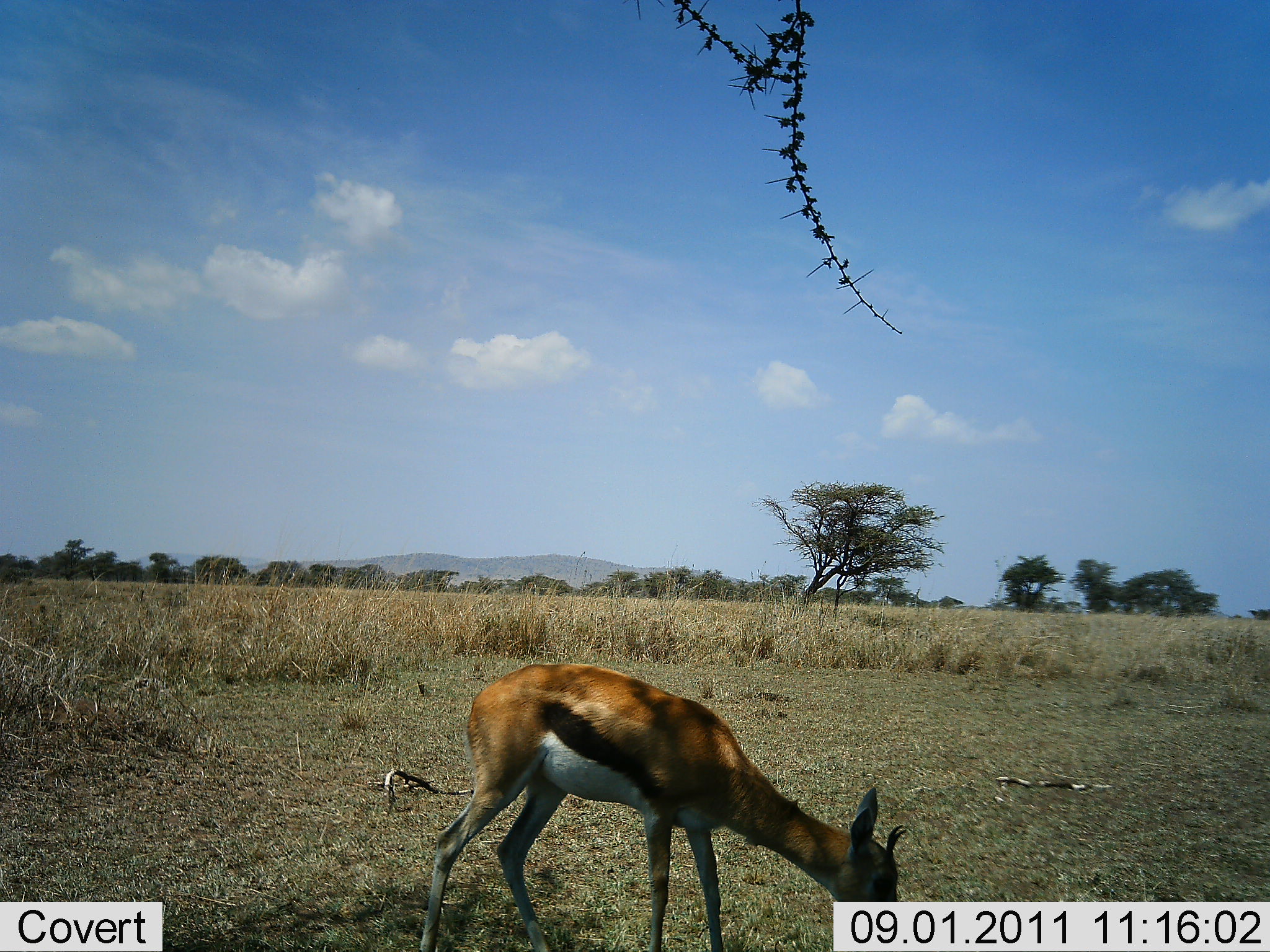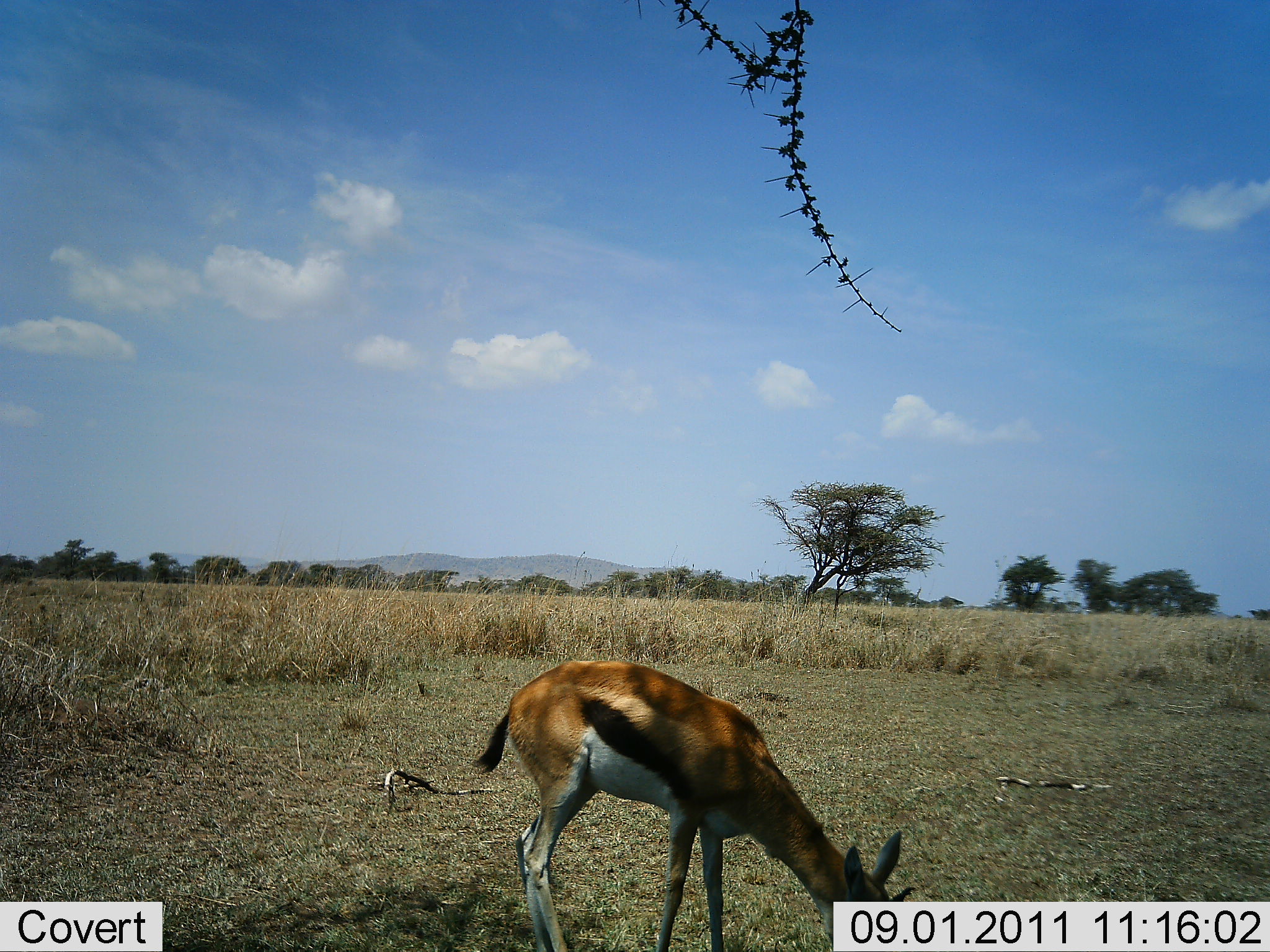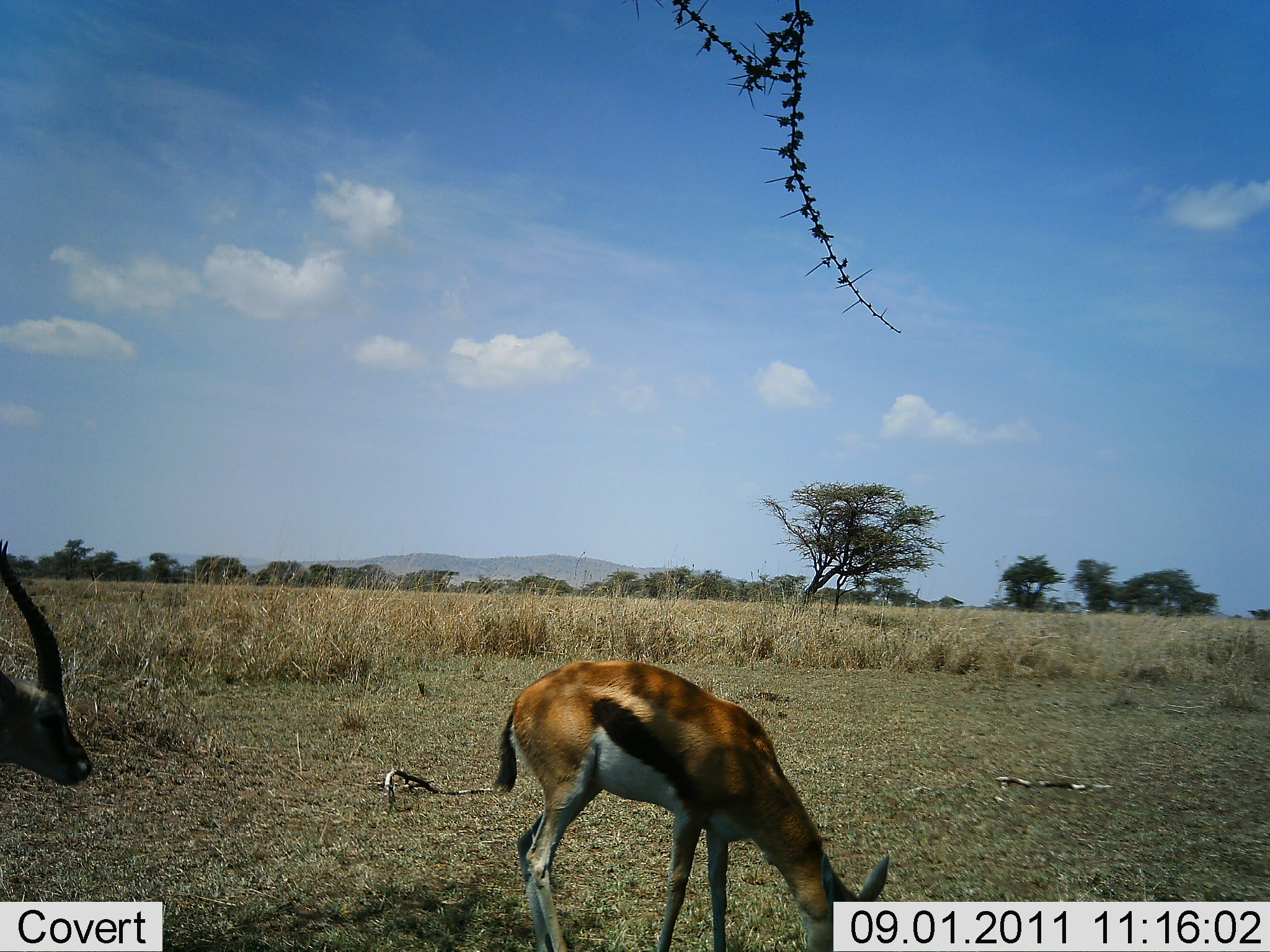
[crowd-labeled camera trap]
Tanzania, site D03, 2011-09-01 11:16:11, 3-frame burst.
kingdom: Animalia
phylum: Chordata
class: Mammalia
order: Artiodactyla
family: Bovidae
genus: Eudorcas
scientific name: Eudorcas thomsonii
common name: thomson's gazelle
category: gazellethomsons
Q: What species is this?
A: Gazellethomsons (thomson's gazelle) (Eudorcas thomsonii).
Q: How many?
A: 2.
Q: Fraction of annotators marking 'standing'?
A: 8%.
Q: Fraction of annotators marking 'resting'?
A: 8%.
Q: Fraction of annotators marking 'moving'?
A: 50%.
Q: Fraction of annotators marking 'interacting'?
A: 0%.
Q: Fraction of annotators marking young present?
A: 0%.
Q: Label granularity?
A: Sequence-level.